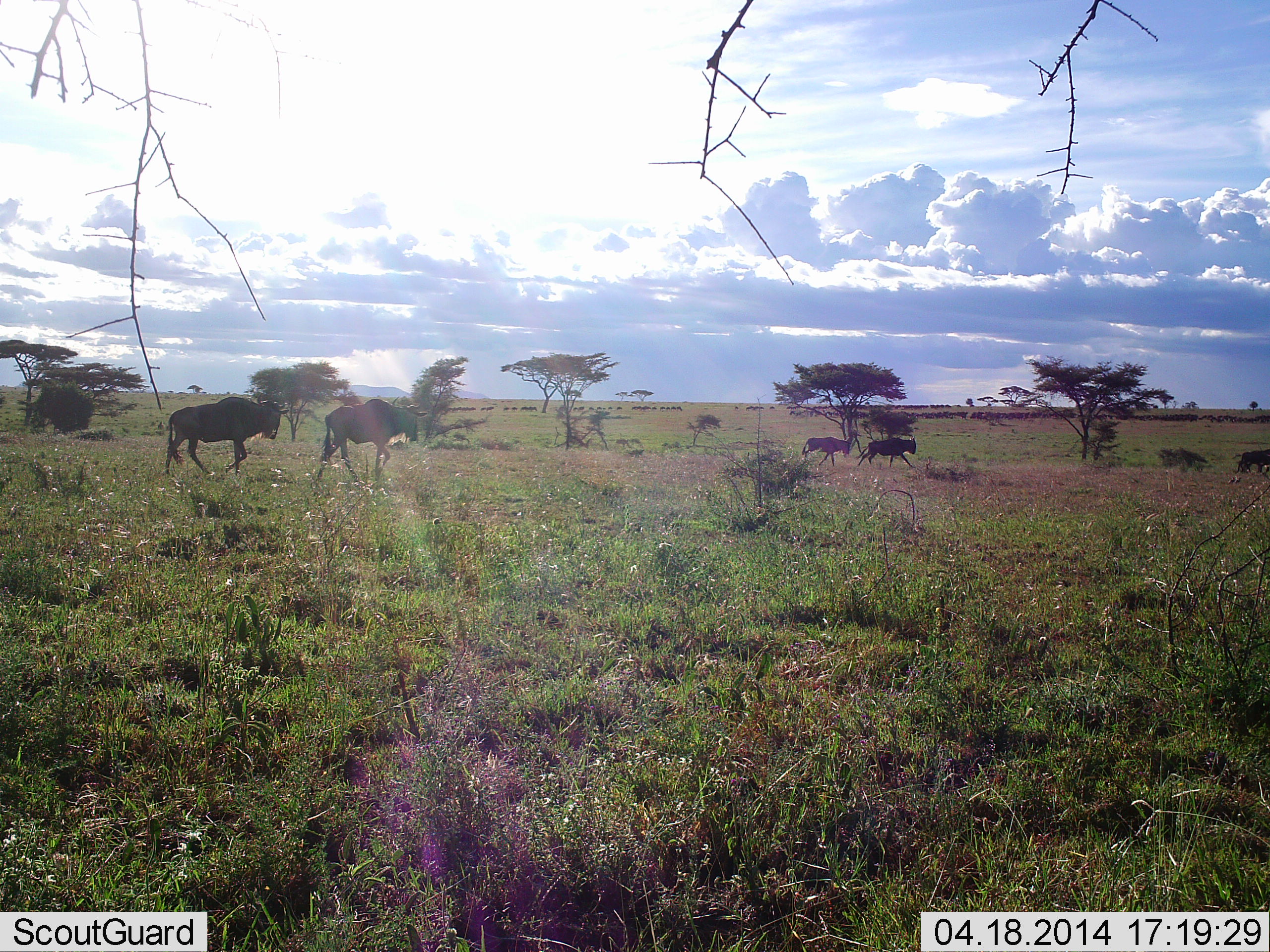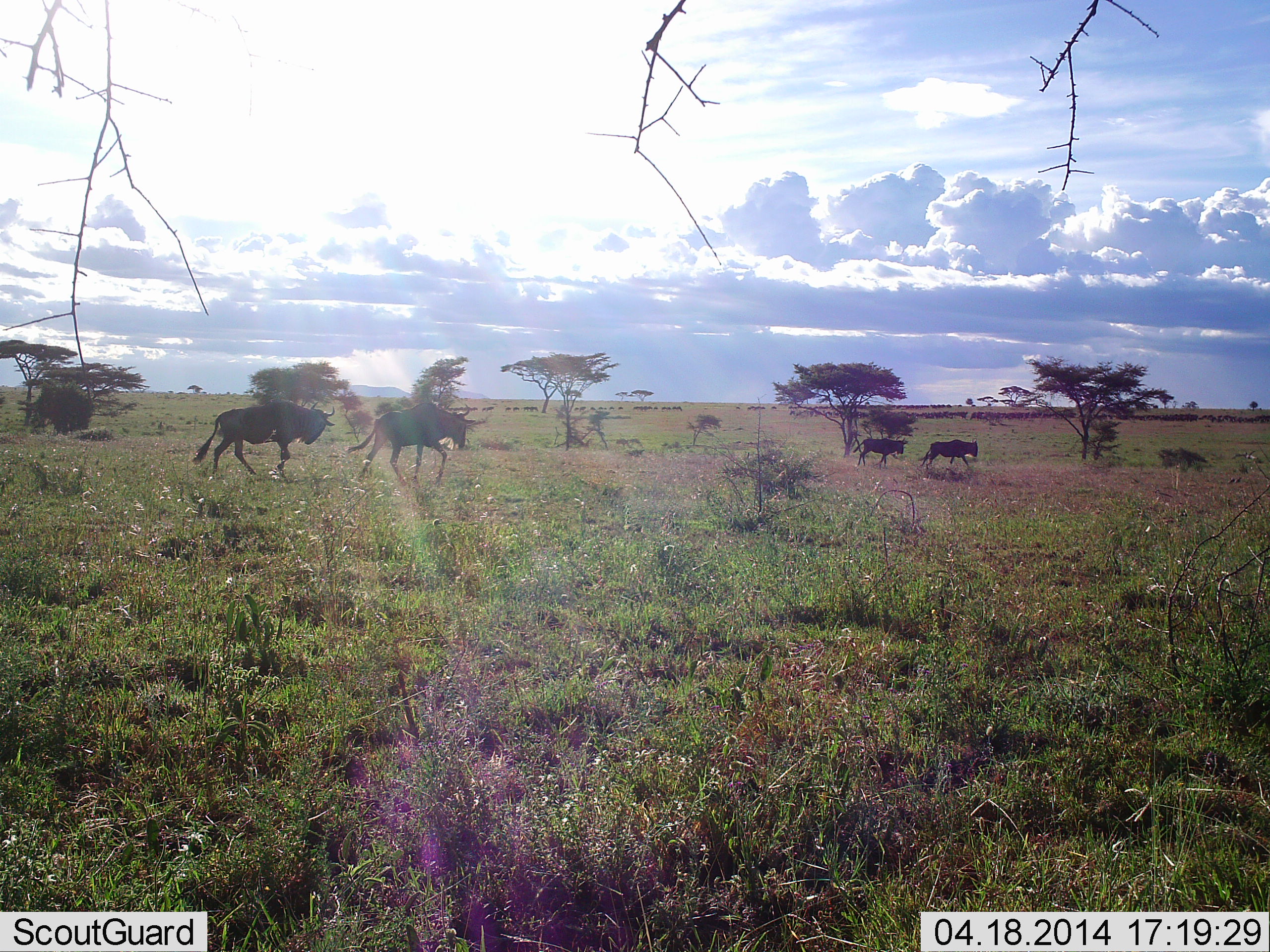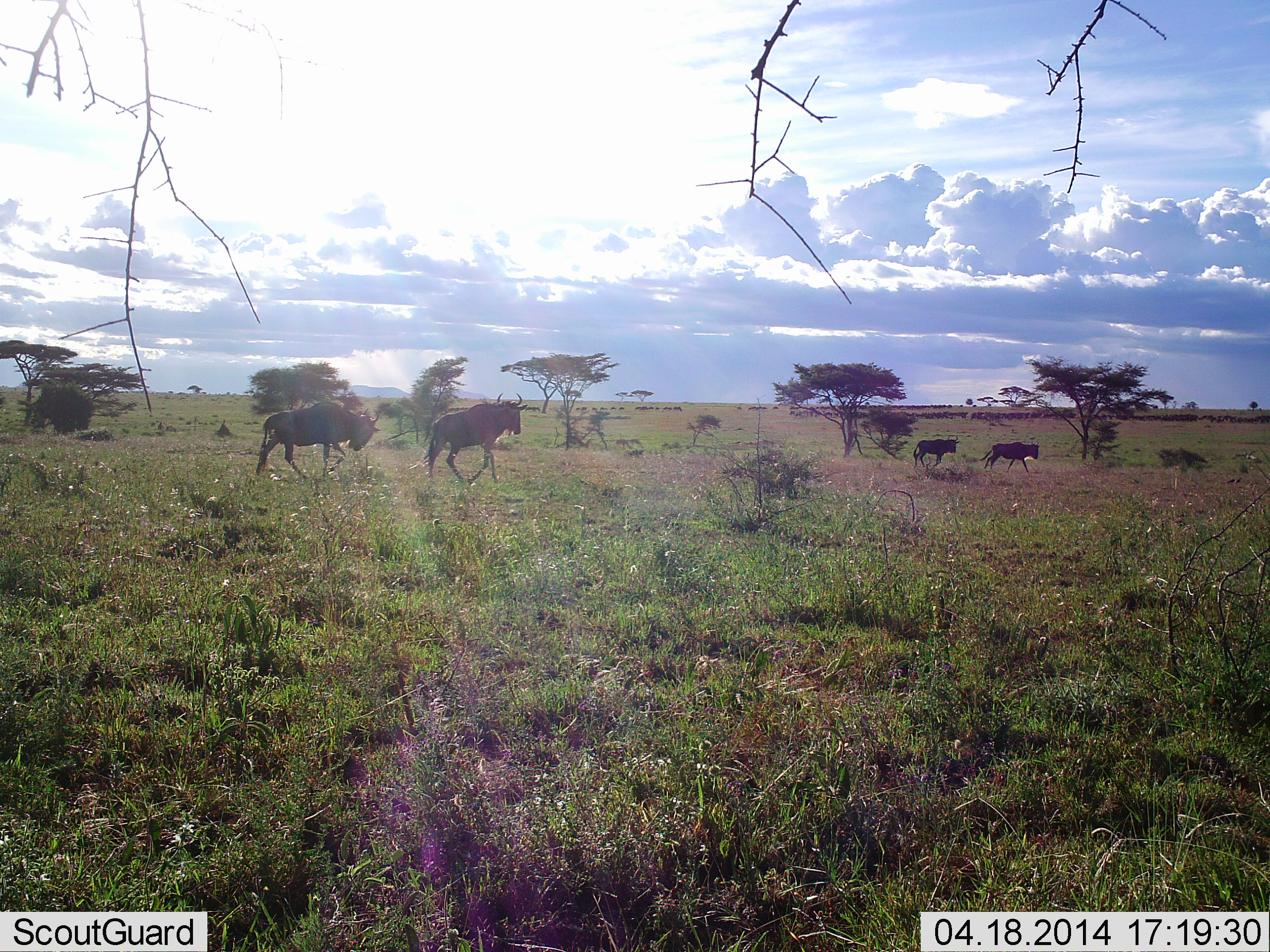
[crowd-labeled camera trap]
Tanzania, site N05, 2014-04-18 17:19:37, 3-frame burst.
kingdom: Animalia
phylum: Chordata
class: Mammalia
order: Artiodactyla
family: Bovidae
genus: Connochaetes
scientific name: Connochaetes taurinus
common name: blue wildebeest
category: wildebeest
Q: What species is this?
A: Wildebeest (blue wildebeest) (Connochaetes taurinus).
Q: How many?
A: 5.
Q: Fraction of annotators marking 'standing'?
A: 0%.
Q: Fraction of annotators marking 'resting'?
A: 0%.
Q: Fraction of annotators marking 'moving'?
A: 100%.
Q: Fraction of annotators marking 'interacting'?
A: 0%.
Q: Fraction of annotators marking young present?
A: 0%.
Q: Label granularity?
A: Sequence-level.